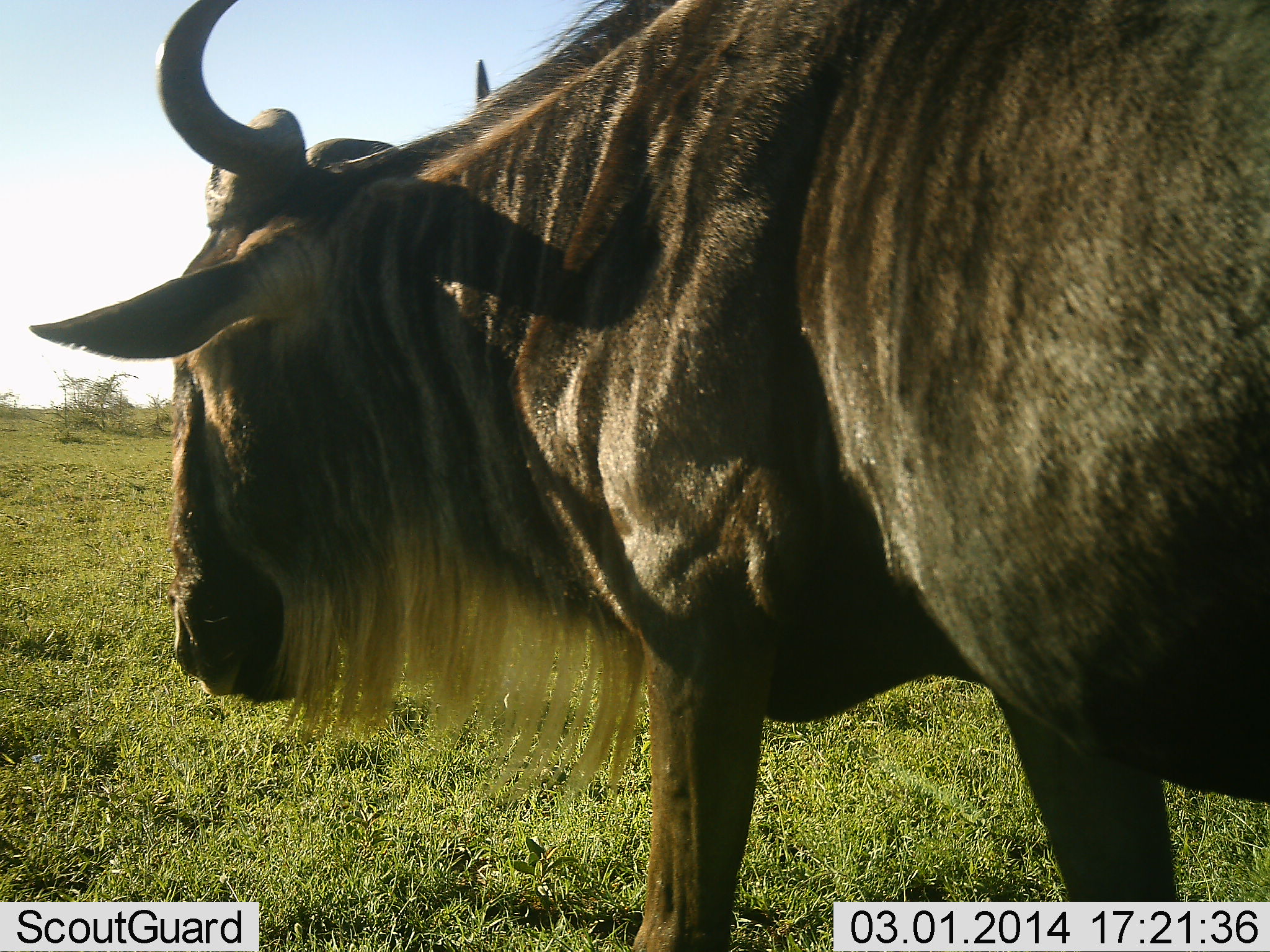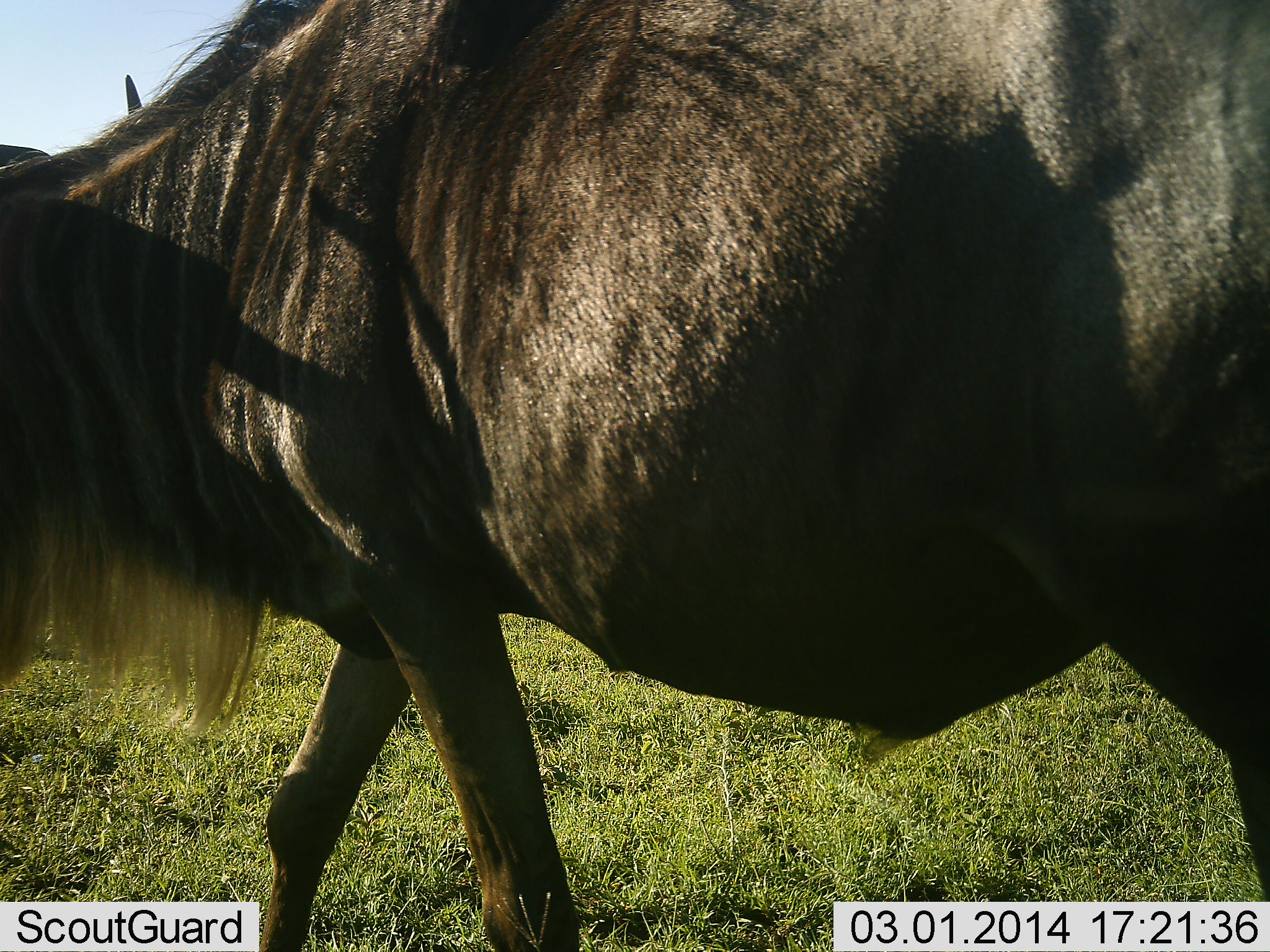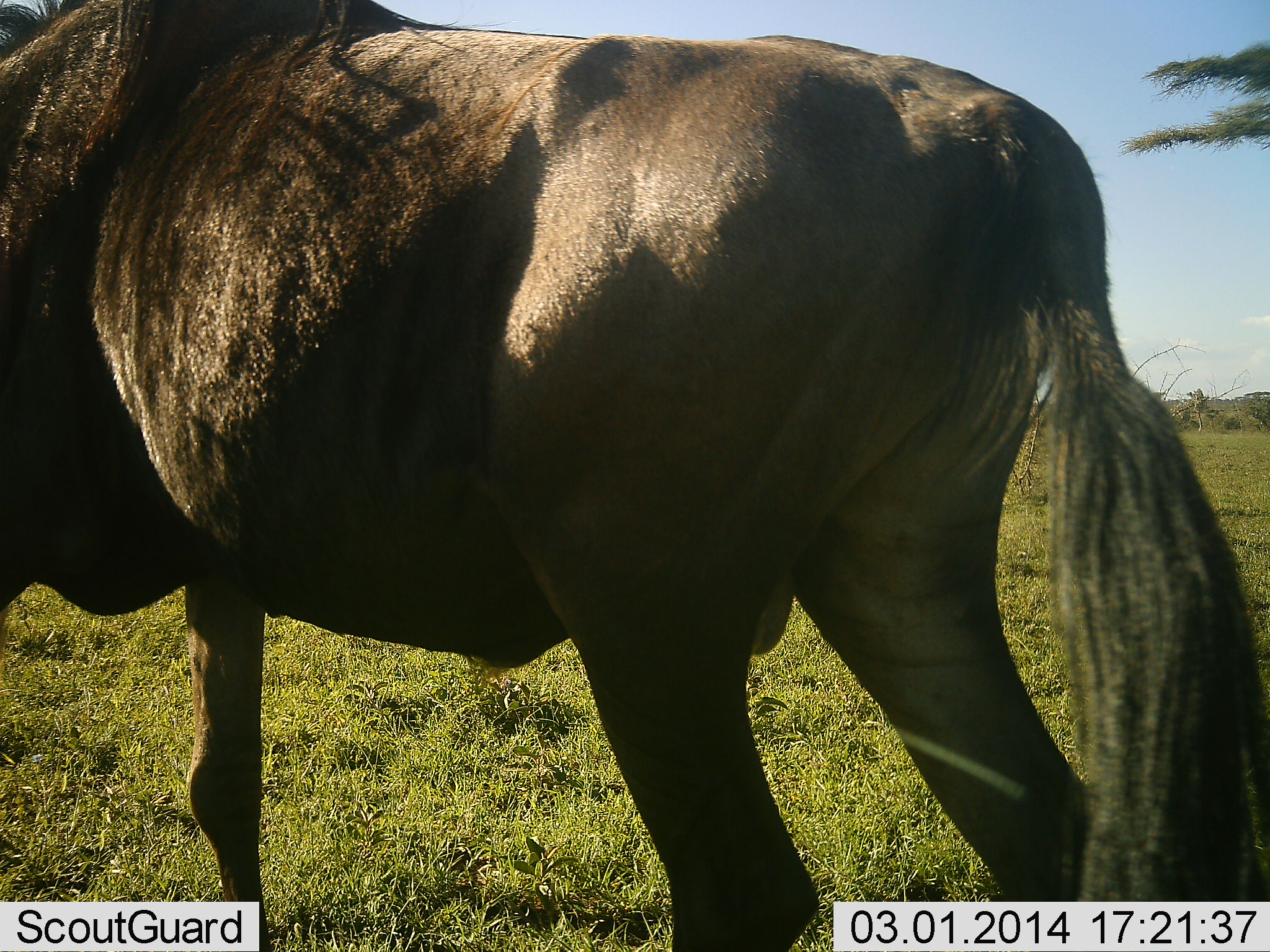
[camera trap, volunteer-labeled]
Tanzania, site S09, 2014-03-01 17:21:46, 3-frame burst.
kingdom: Animalia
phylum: Chordata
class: Mammalia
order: Artiodactyla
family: Bovidae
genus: Connochaetes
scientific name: Connochaetes taurinus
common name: blue wildebeest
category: wildebeest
Wildebeest (blue wildebeest) (Connochaetes taurinus), count 1. Behavior (volunteer vote fractions): standing 10%, resting 0%, moving 100%, interacting 0%. Young present (vote fraction): 0%. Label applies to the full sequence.